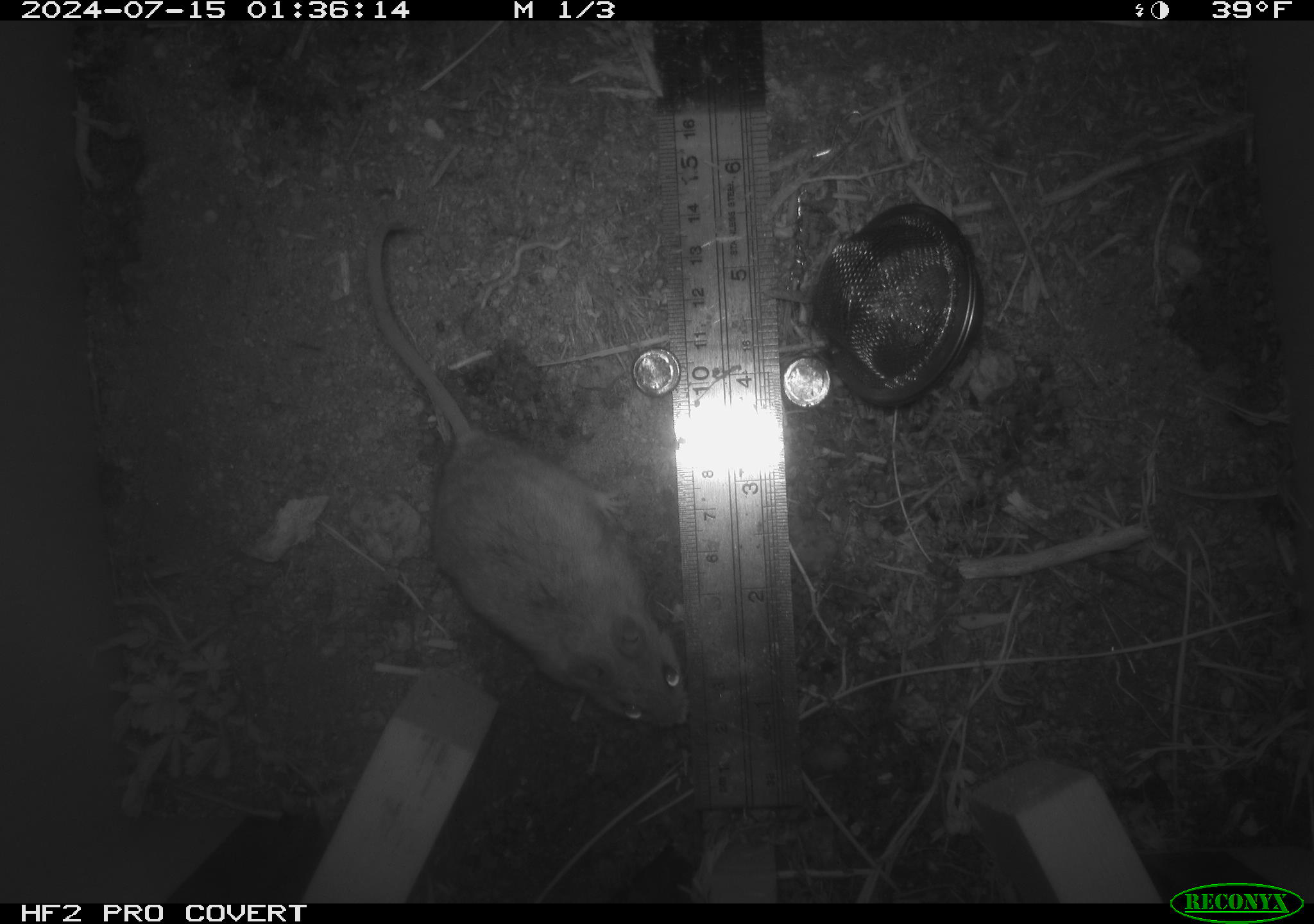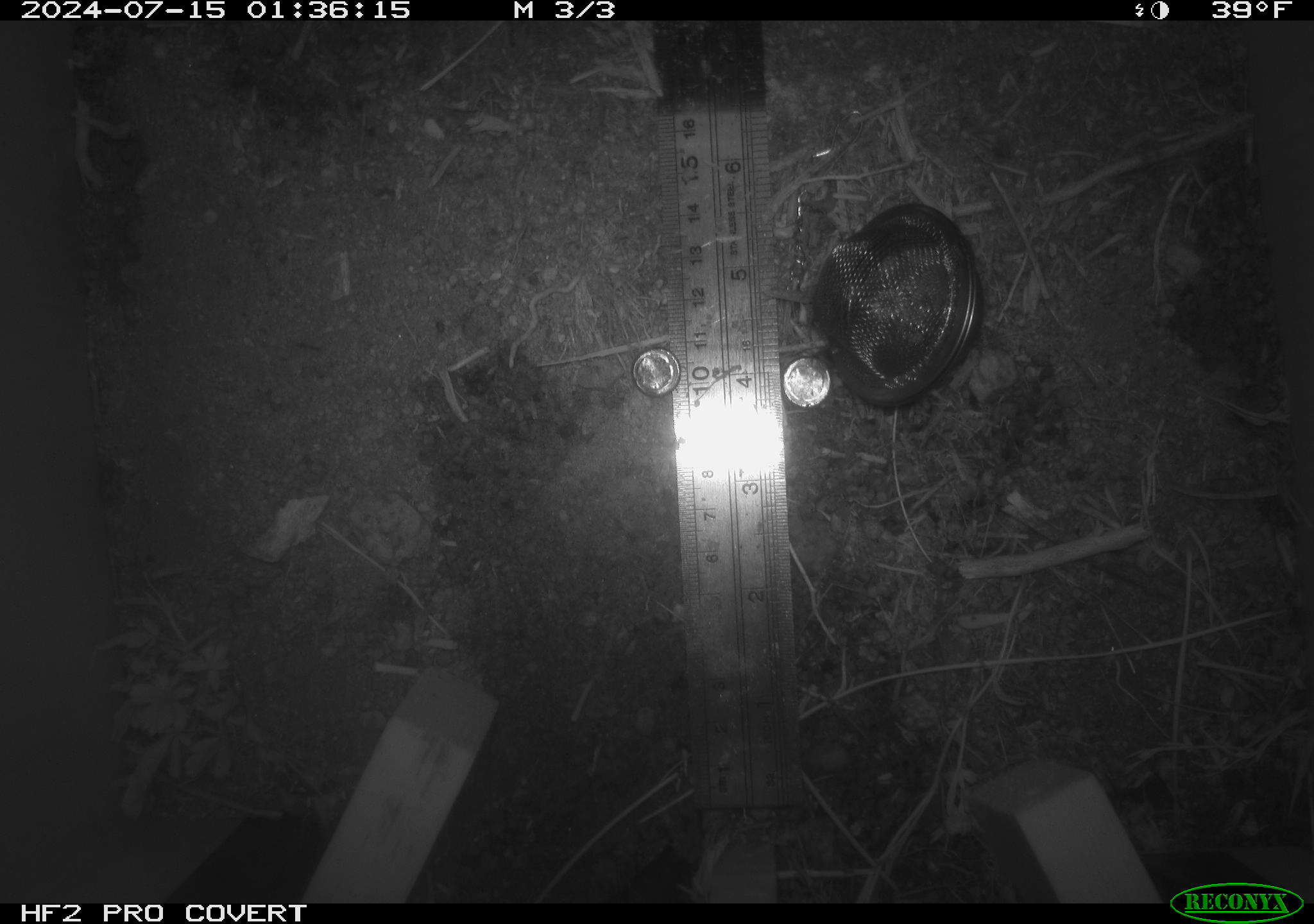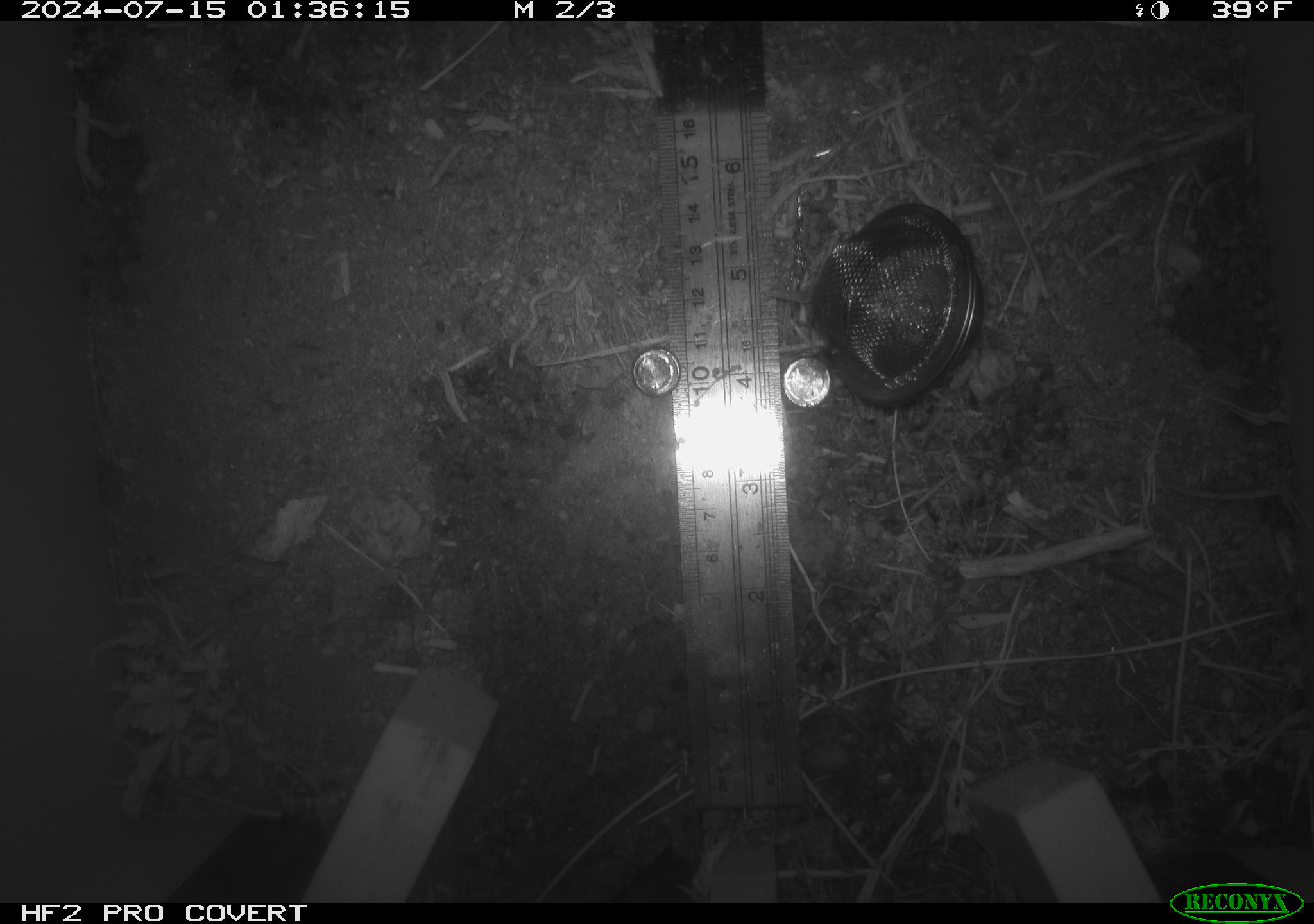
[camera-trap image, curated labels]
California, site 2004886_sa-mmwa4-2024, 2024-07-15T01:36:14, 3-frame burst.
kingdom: Animalia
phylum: Chordata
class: Mammalia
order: Rodentia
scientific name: Rodentia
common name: mouse species